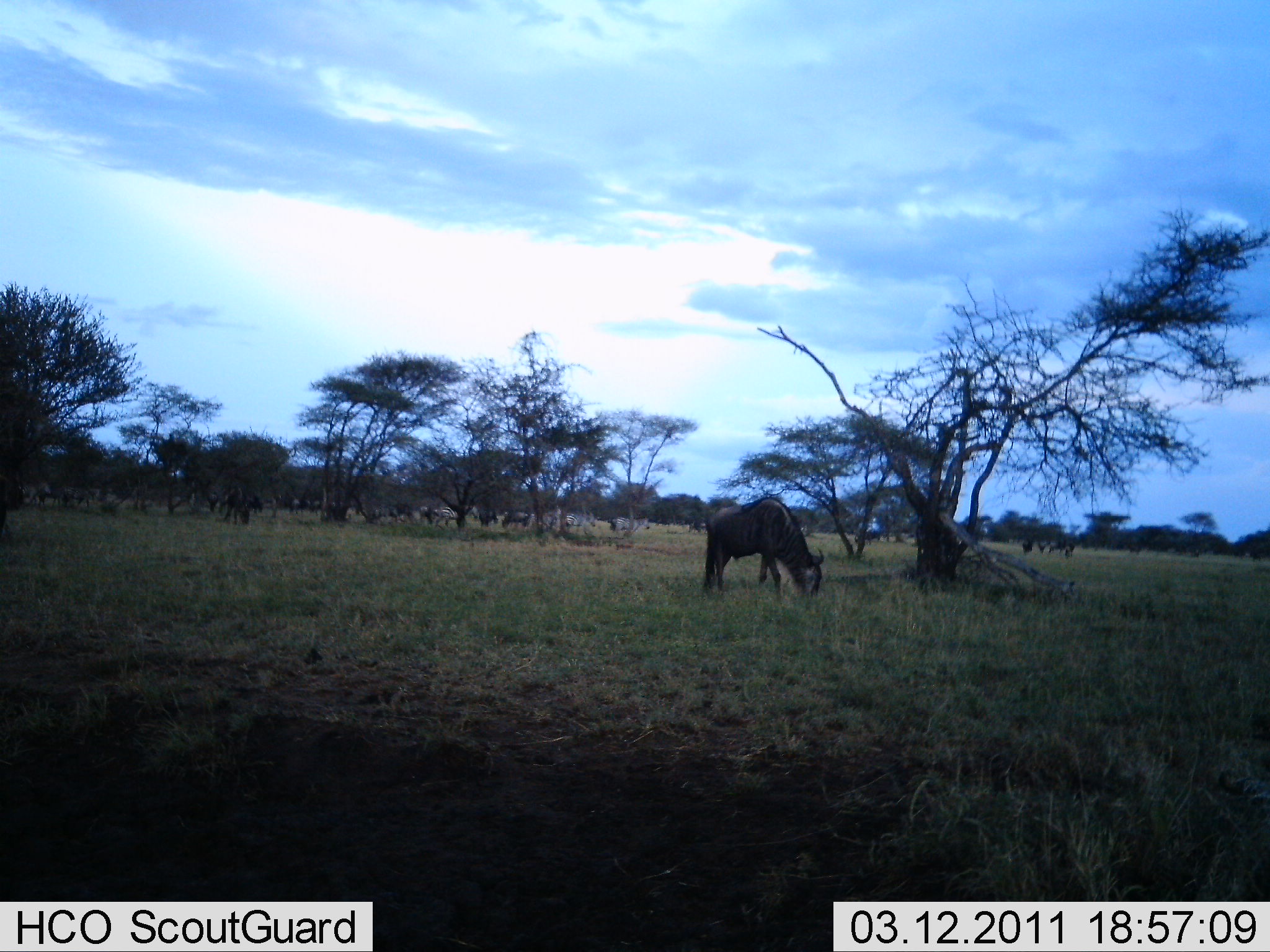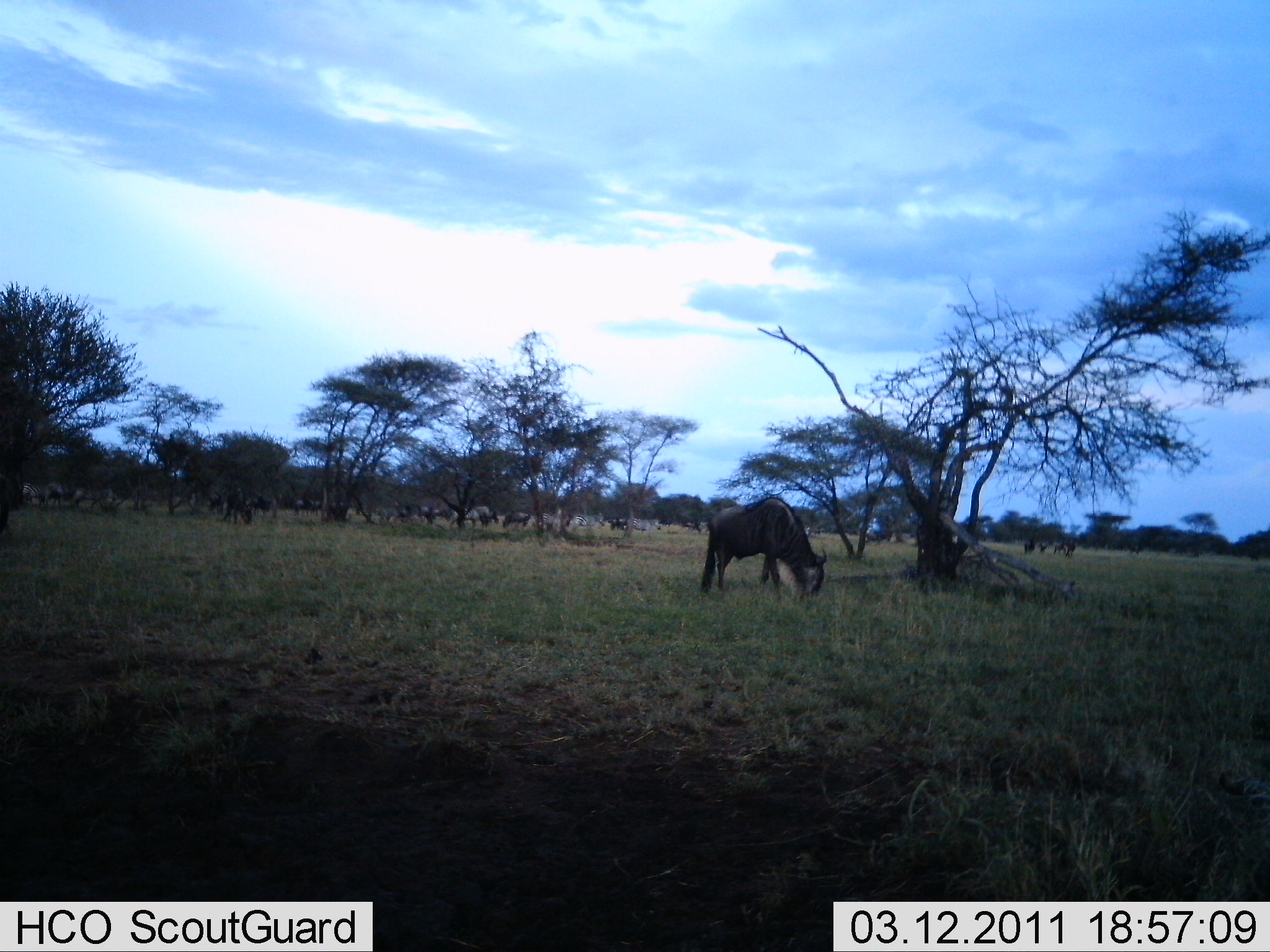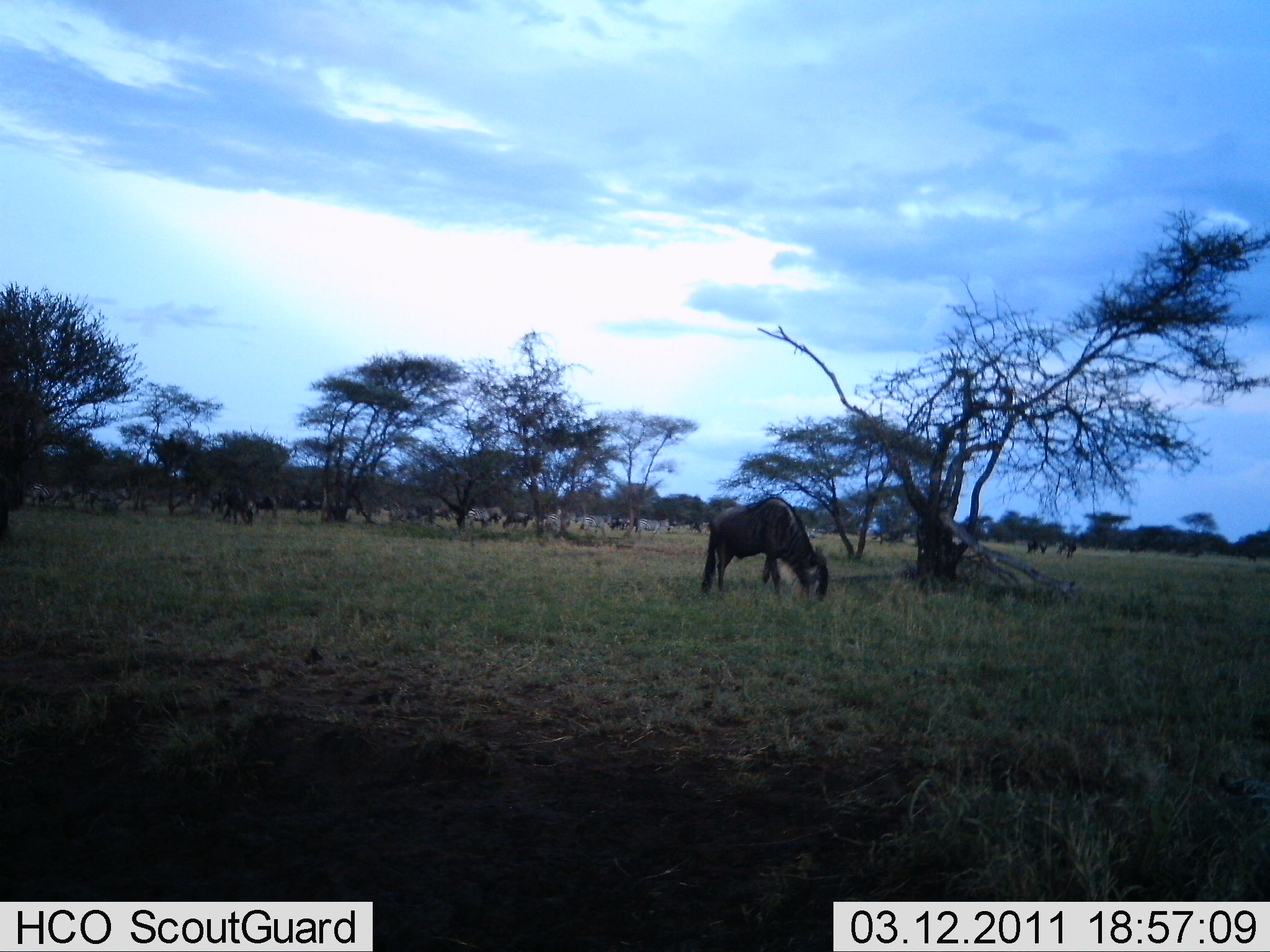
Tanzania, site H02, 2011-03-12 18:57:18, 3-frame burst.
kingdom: Animalia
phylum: Chordata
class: Mammalia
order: Artiodactyla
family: Bovidae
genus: Connochaetes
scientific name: Connochaetes taurinus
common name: blue wildebeest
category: wildebeest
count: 11-50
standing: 25%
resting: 0%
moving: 50%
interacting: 8%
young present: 0%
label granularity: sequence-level